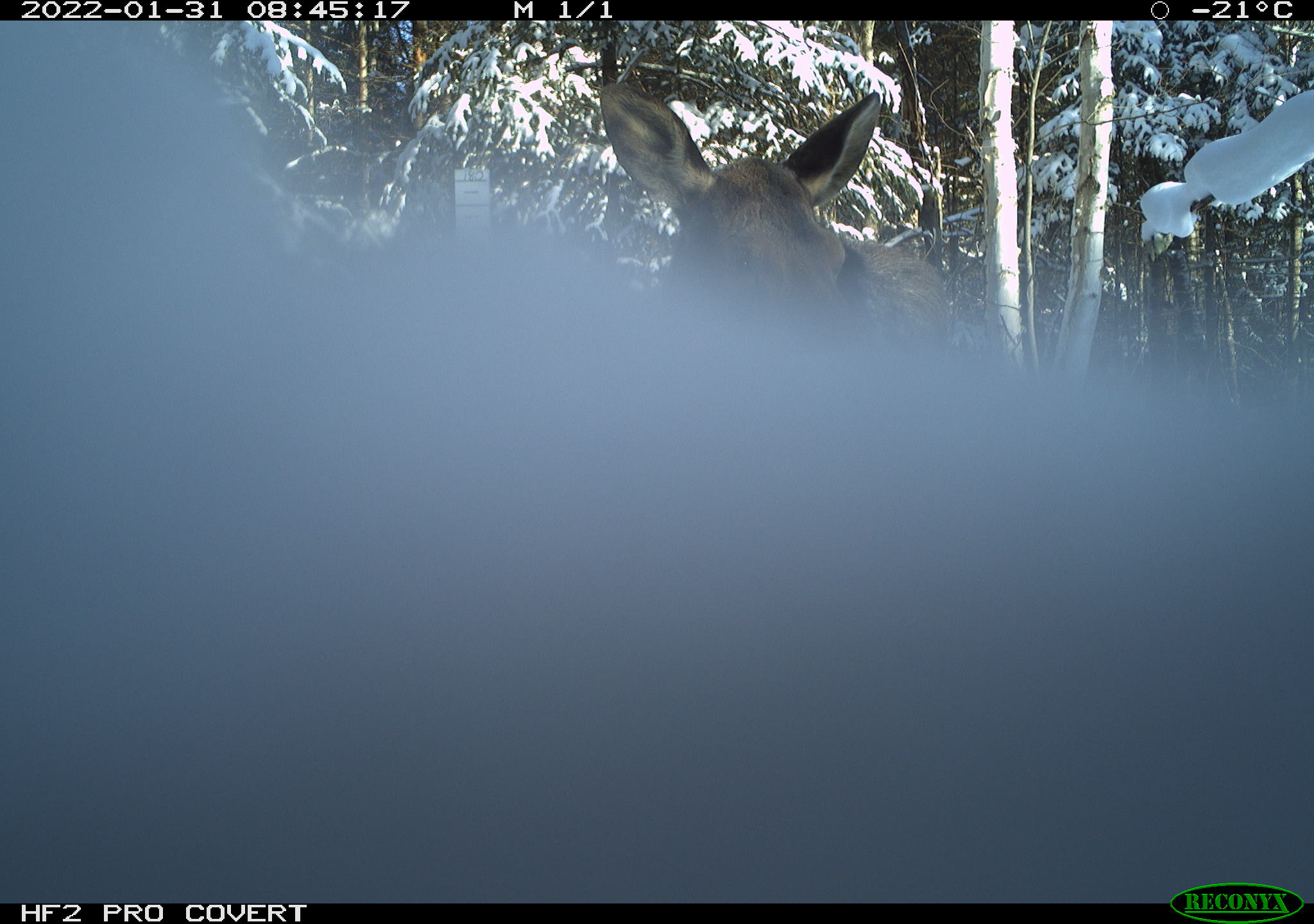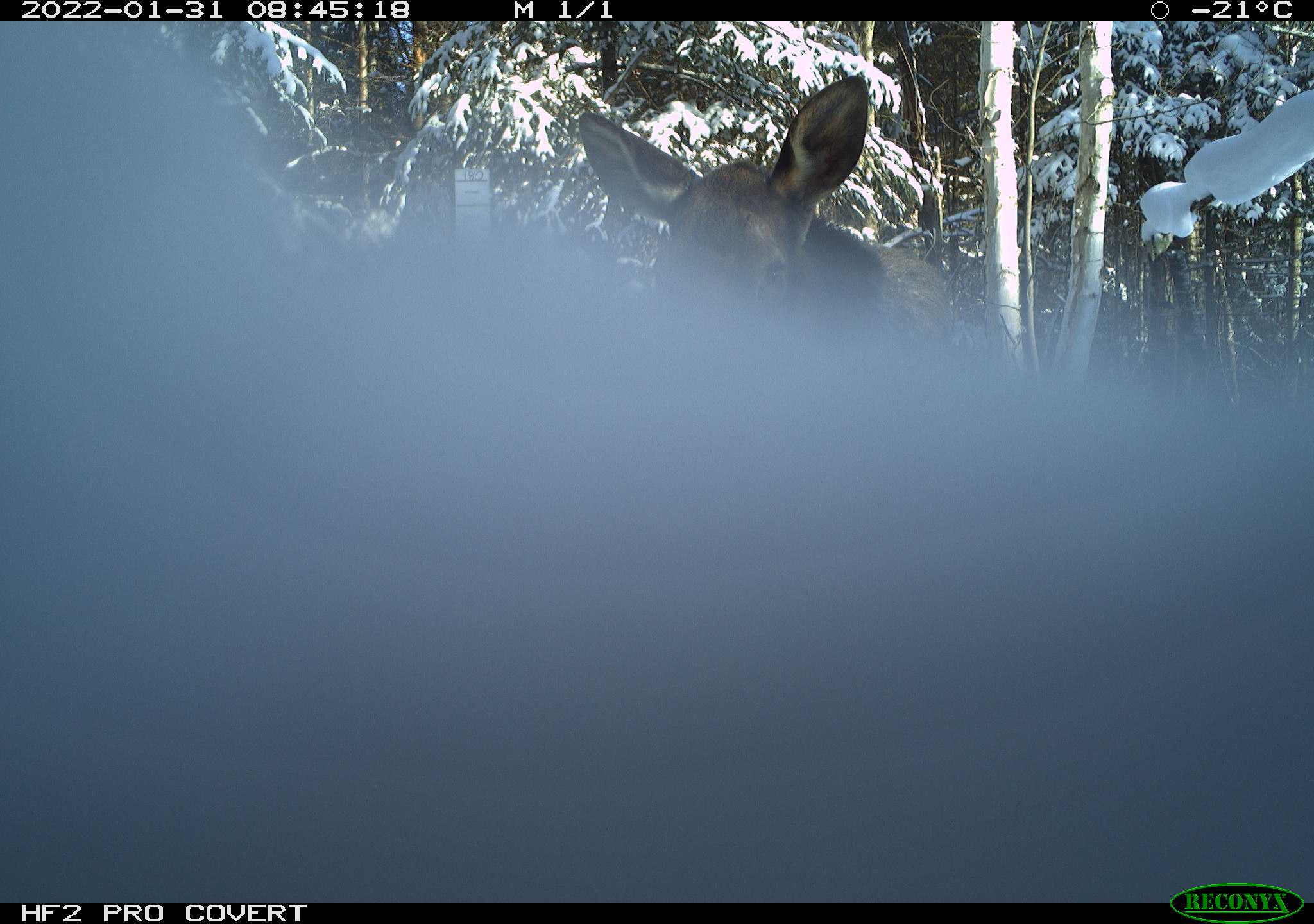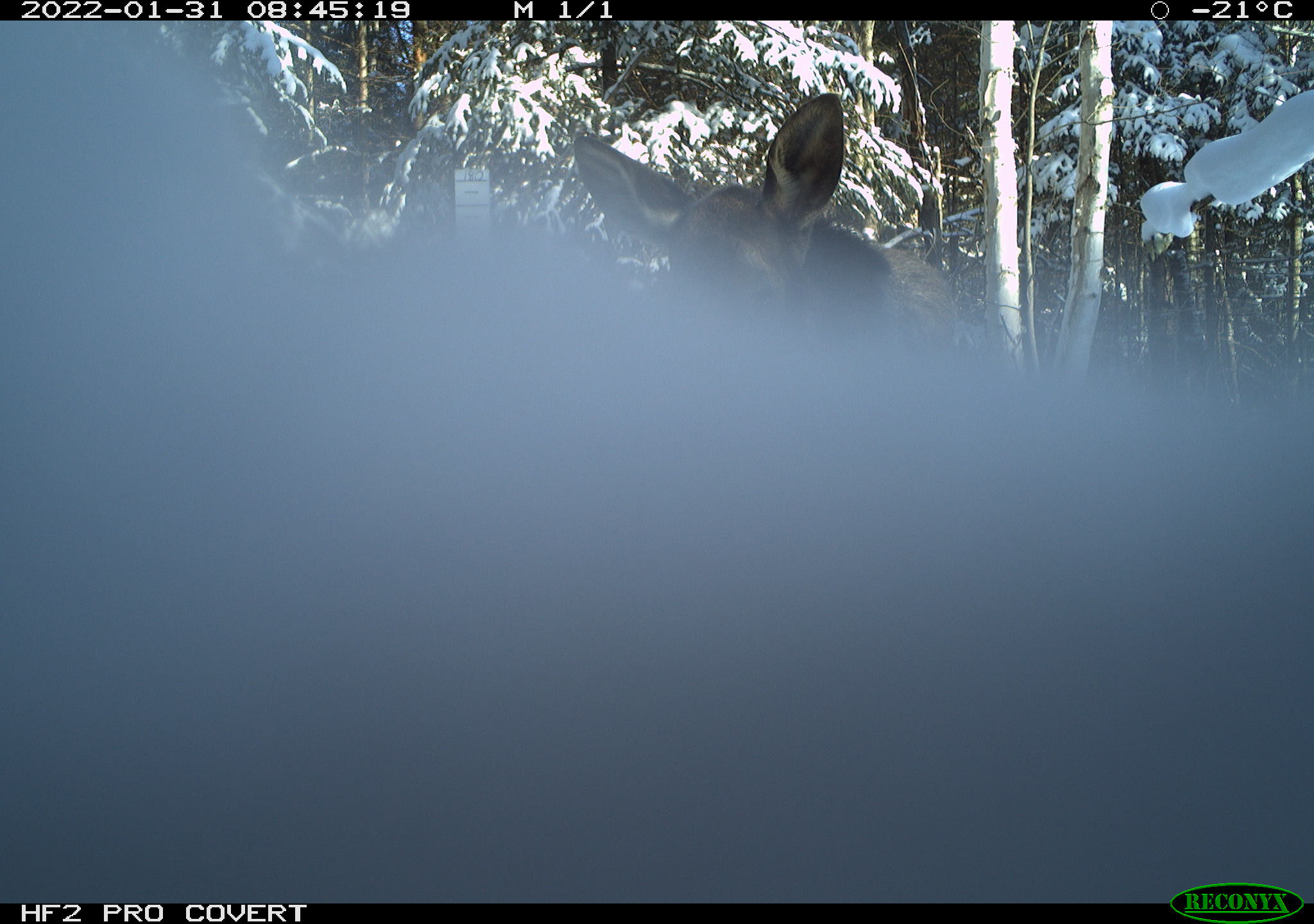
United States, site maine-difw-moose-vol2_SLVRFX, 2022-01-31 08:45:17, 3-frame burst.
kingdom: Animalia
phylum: Chordata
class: Mammalia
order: Artiodactyla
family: Cervidae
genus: Alces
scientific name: Alces alces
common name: moose